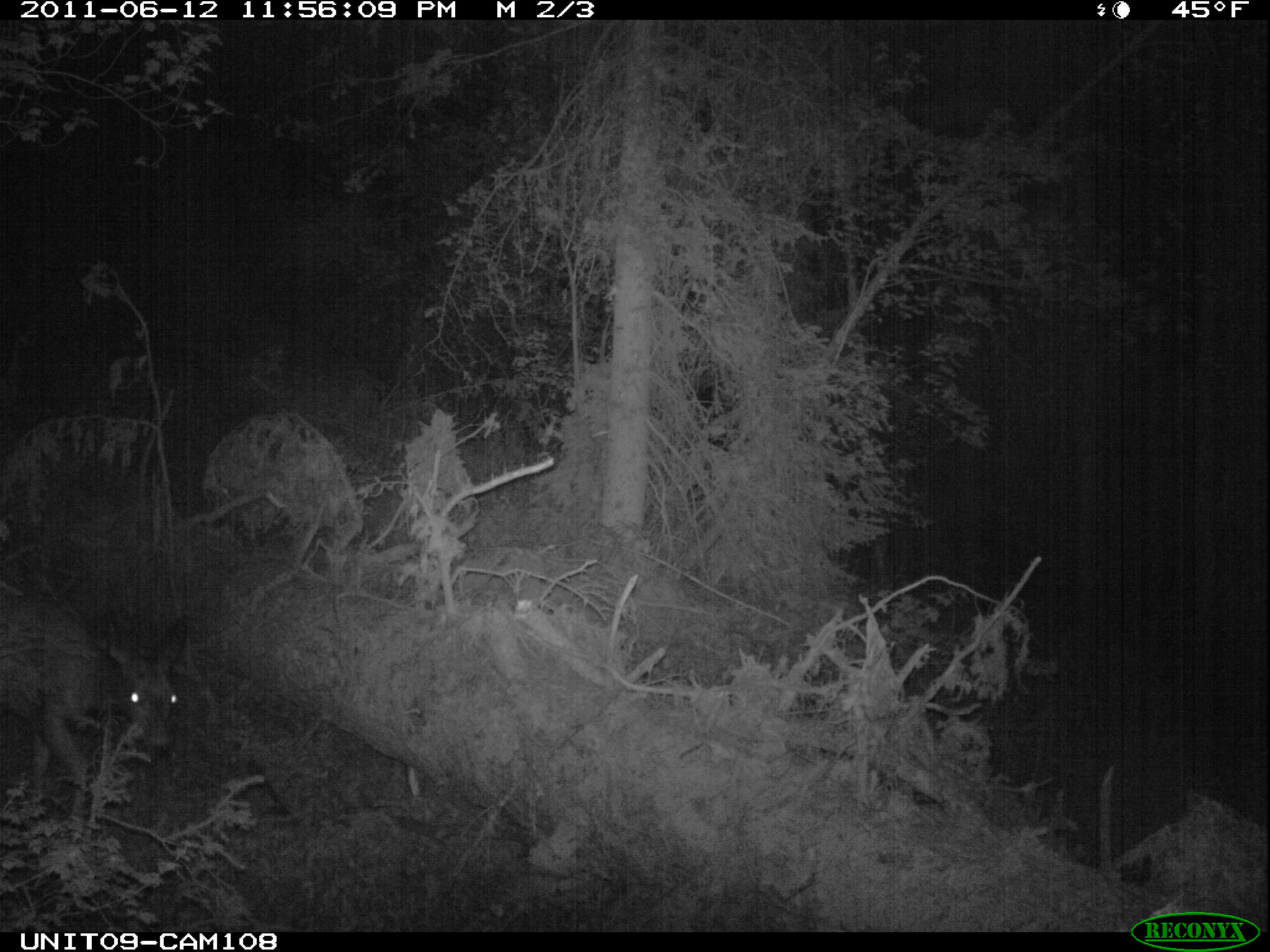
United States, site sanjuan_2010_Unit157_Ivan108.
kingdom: Animalia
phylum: Chordata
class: Mammalia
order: Artiodactyla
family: Cervidae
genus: Odocoileus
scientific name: Odocoileus hemionus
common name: mule deer